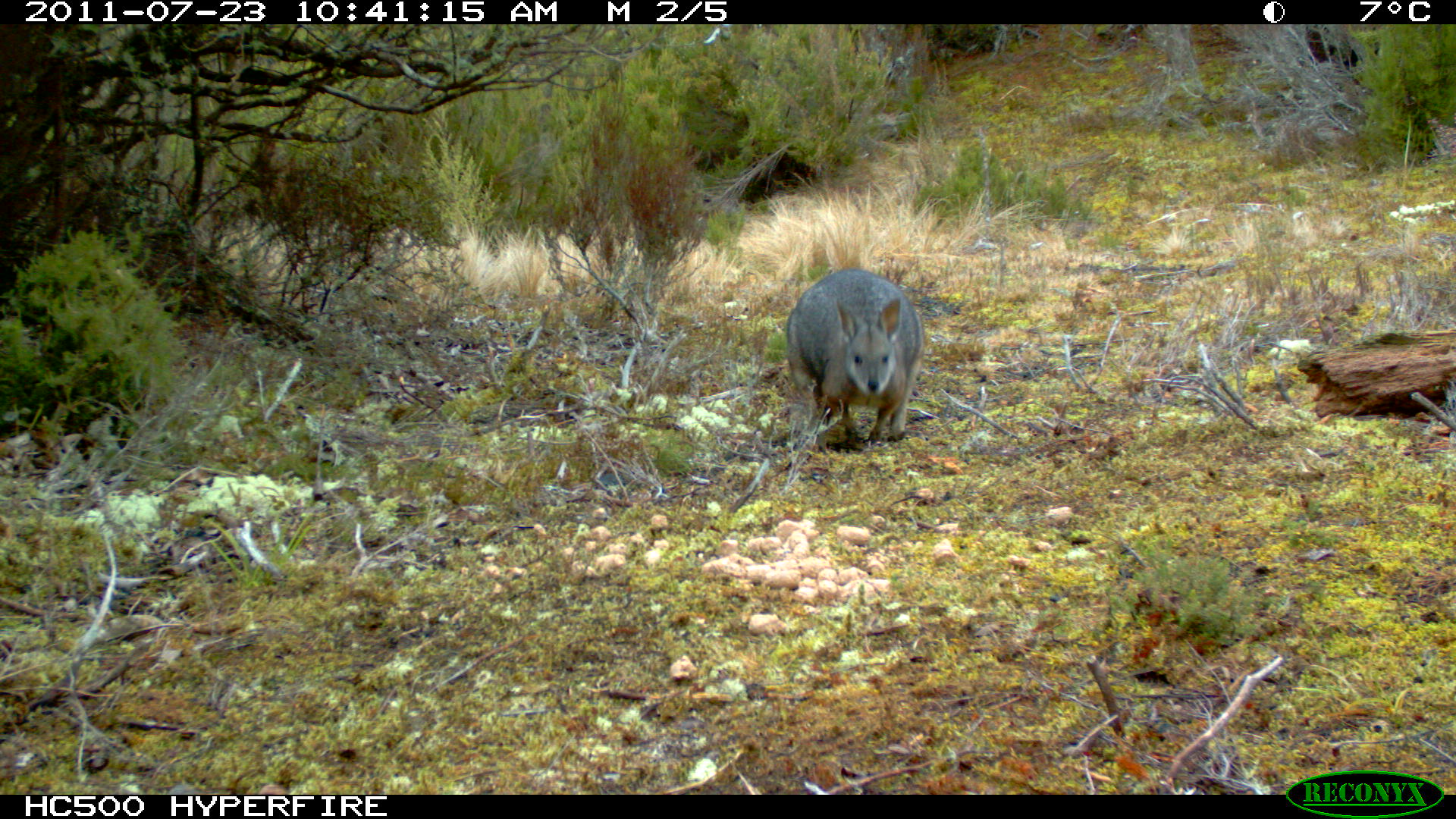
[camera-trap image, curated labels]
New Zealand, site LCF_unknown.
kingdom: Animalia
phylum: Chordata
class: Mammalia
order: Diprotodontia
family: Macropodidae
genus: Notamacropus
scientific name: Notamacropus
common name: wallaby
Wallaby (Notamacropus).